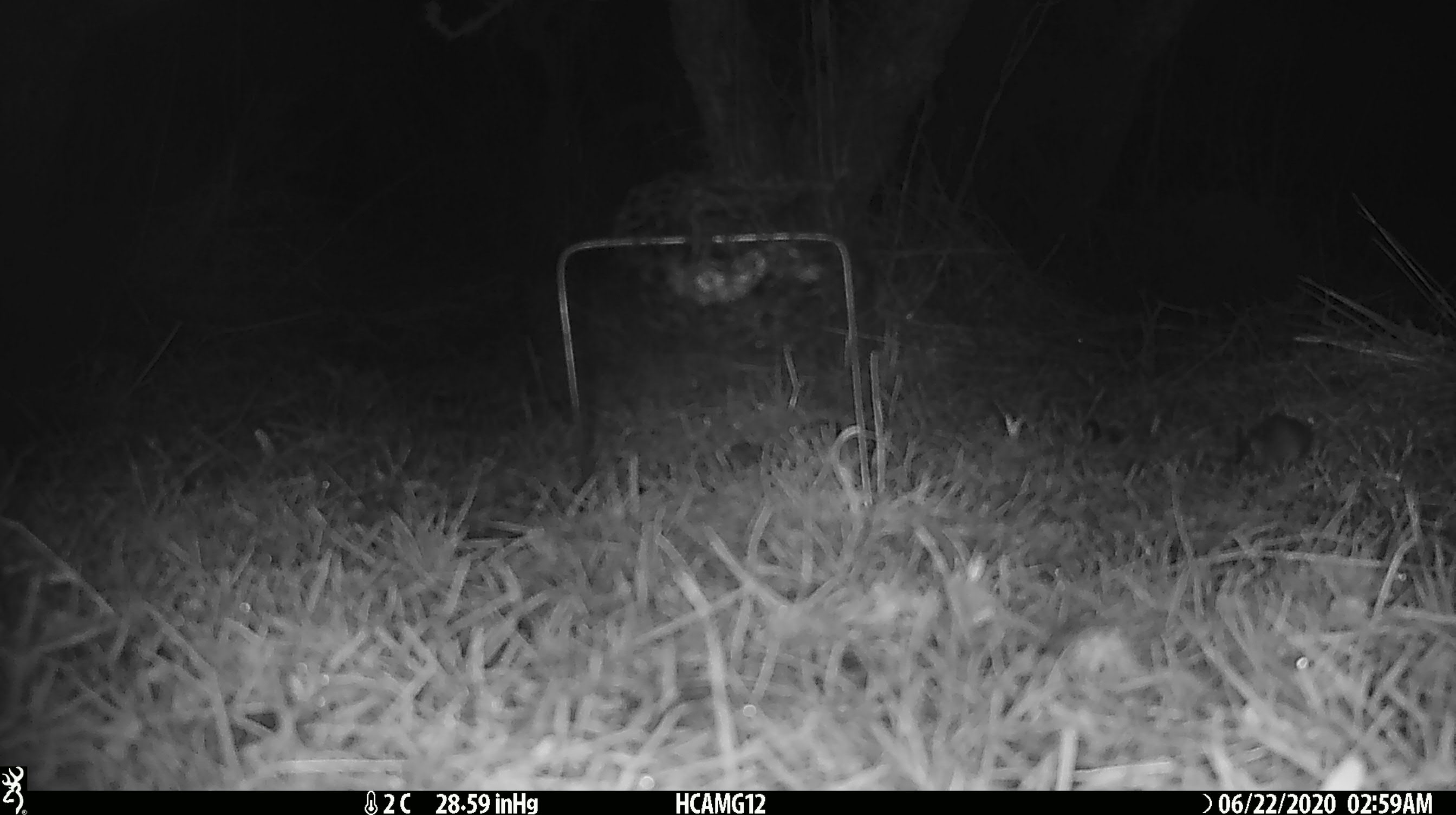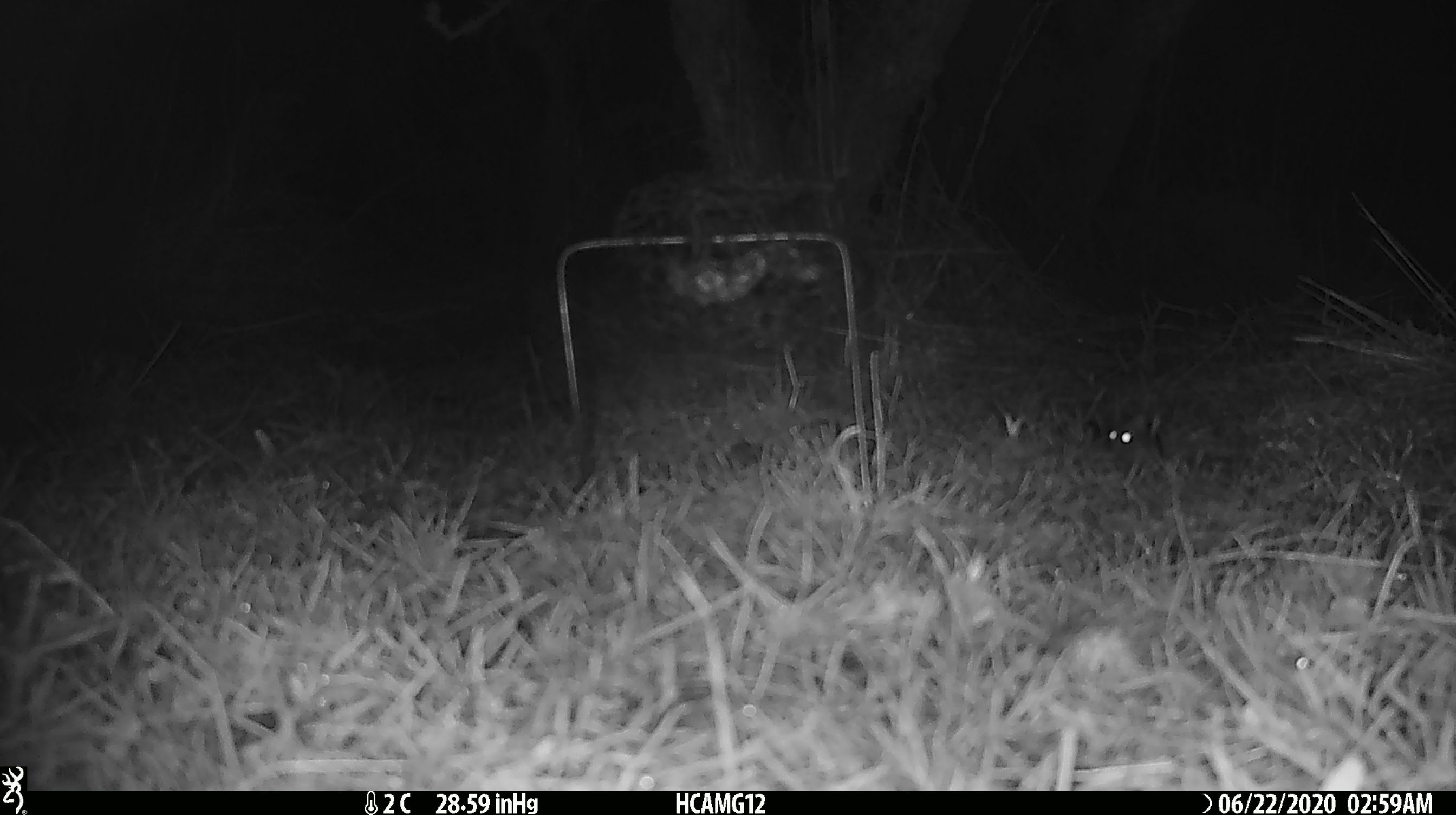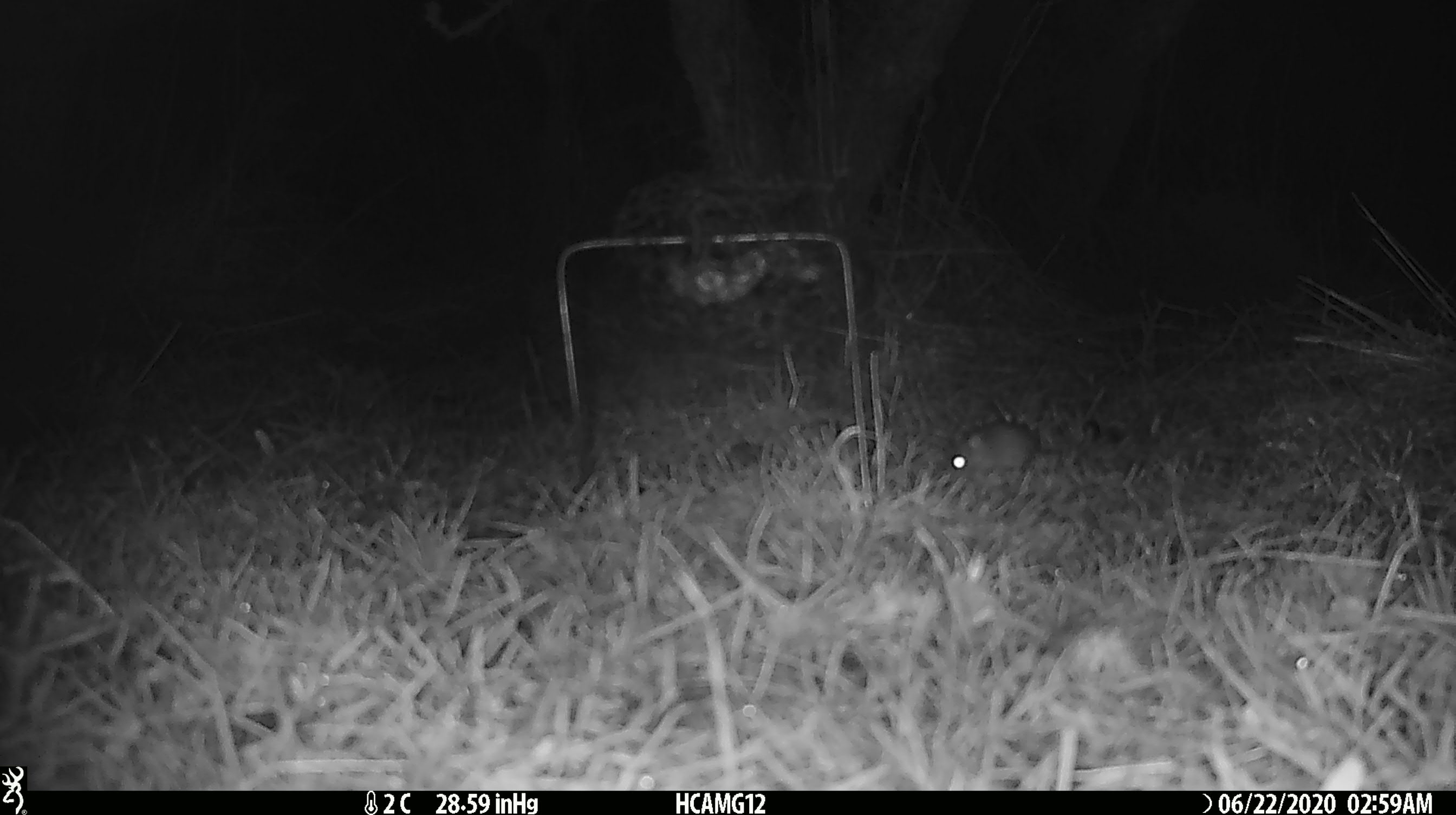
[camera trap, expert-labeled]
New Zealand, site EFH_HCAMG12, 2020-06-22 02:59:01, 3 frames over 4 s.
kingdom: Animalia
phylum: Chordata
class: Mammalia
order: Rodentia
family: Muridae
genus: Mus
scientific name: Mus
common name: mouse